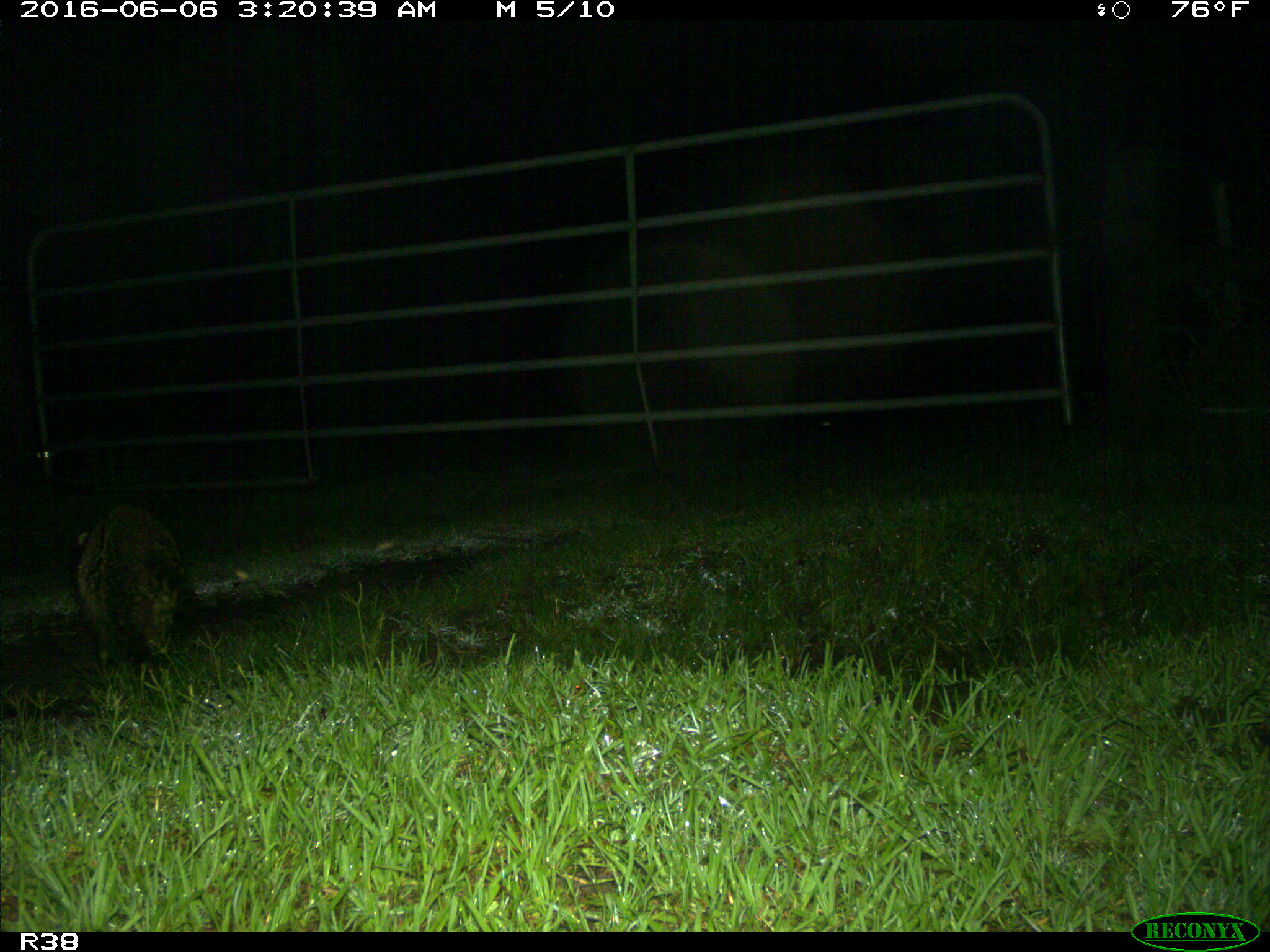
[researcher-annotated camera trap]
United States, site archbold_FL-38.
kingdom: Animalia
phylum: Chordata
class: Mammalia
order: Carnivora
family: Procyonidae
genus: Procyon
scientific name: Procyon lotor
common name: common raccoon